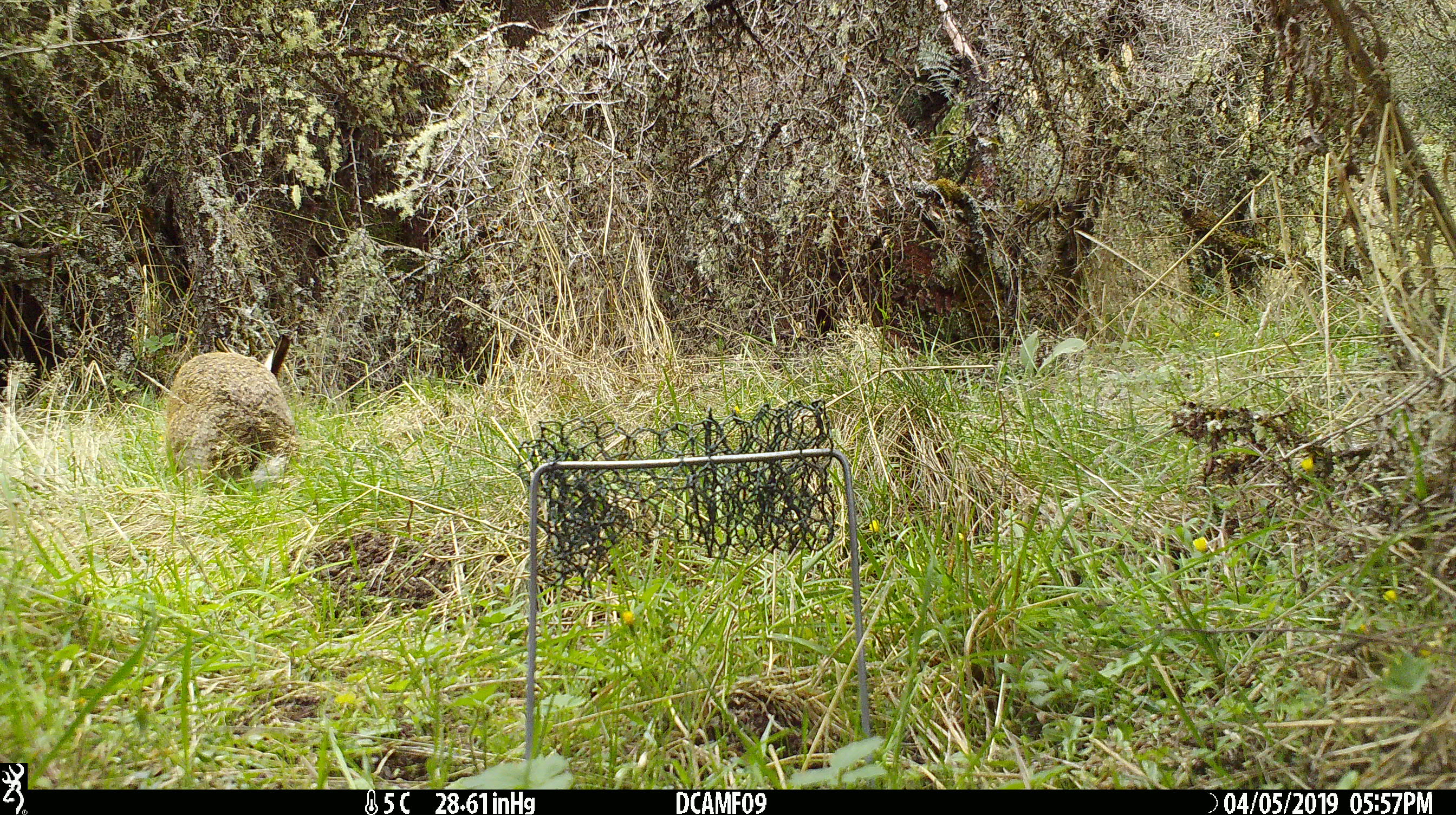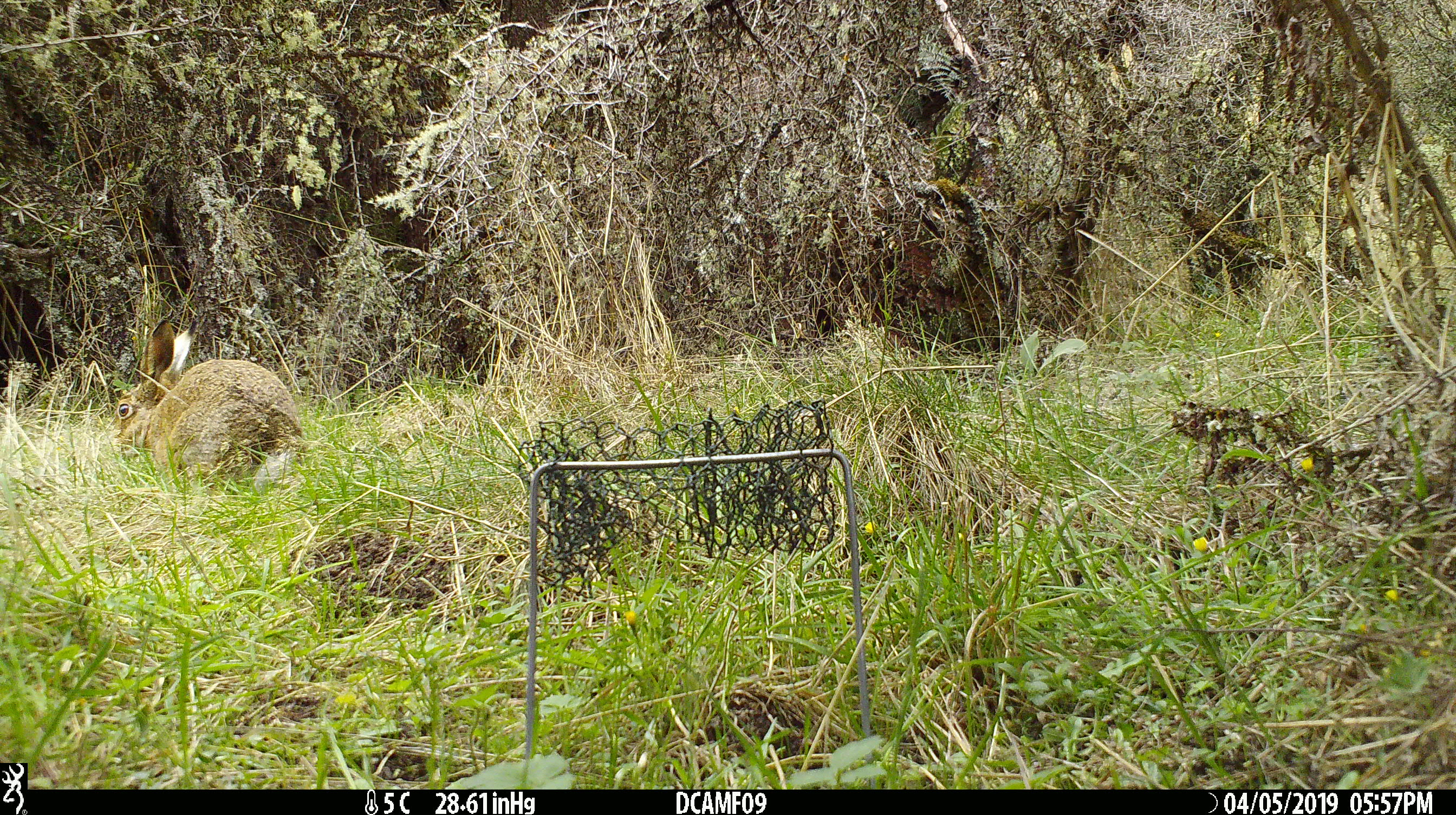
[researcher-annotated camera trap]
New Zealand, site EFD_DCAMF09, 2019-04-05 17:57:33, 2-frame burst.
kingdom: Animalia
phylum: Chordata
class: Mammalia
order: Lagomorpha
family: Leporidae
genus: Lepus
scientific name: Lepus europaeus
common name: brown hare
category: hare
Hare (brown hare) (Lepus europaeus).